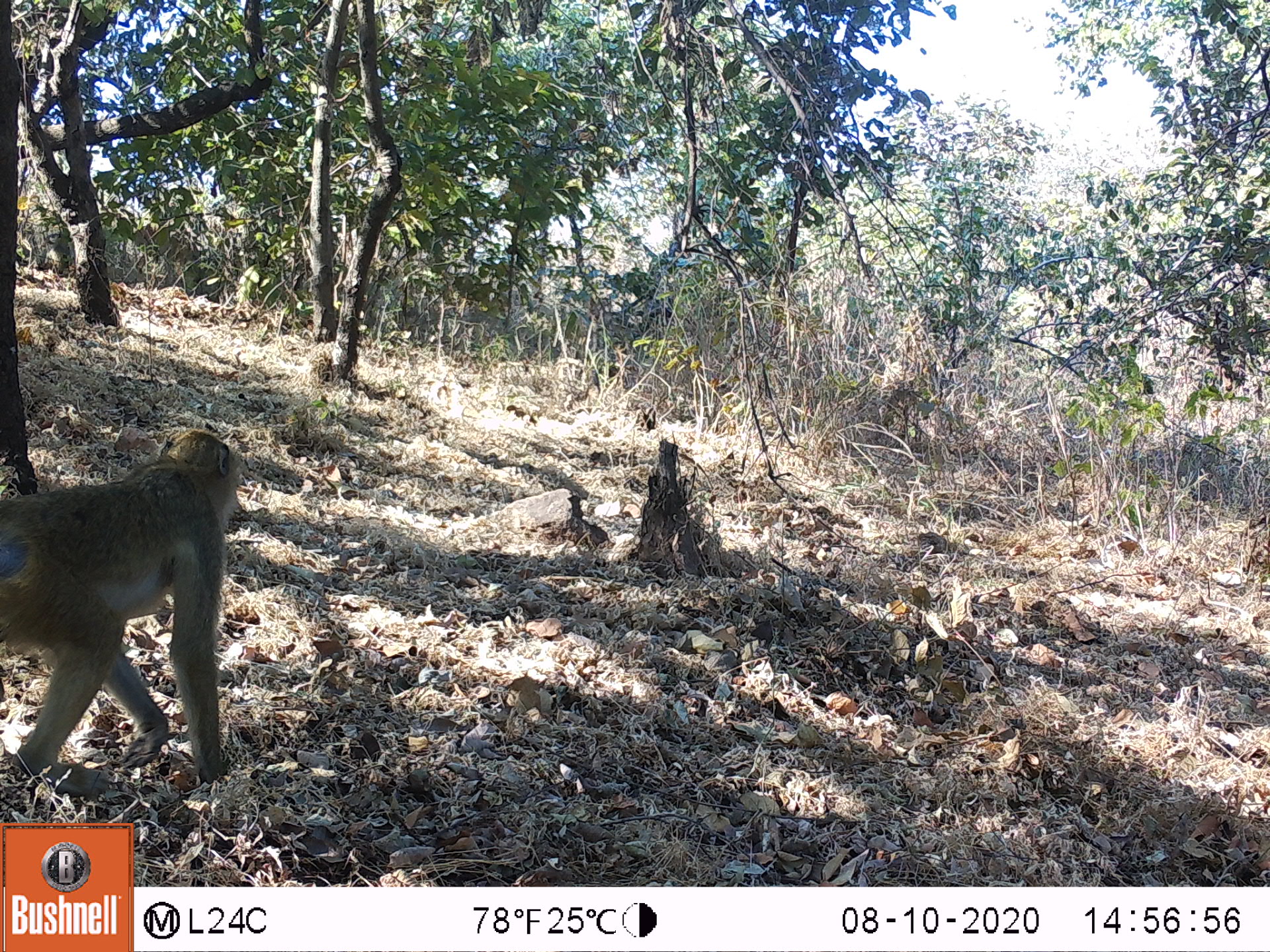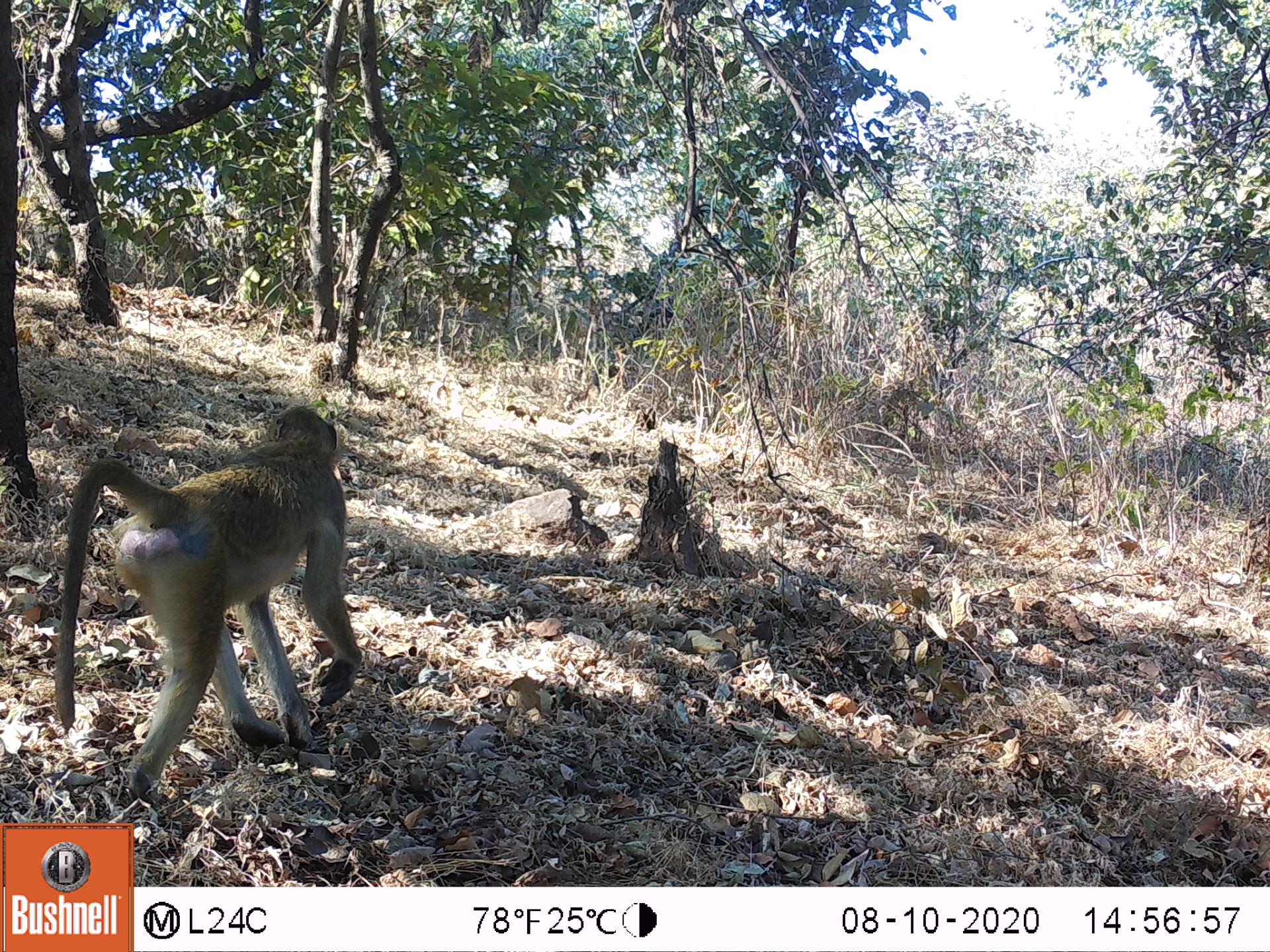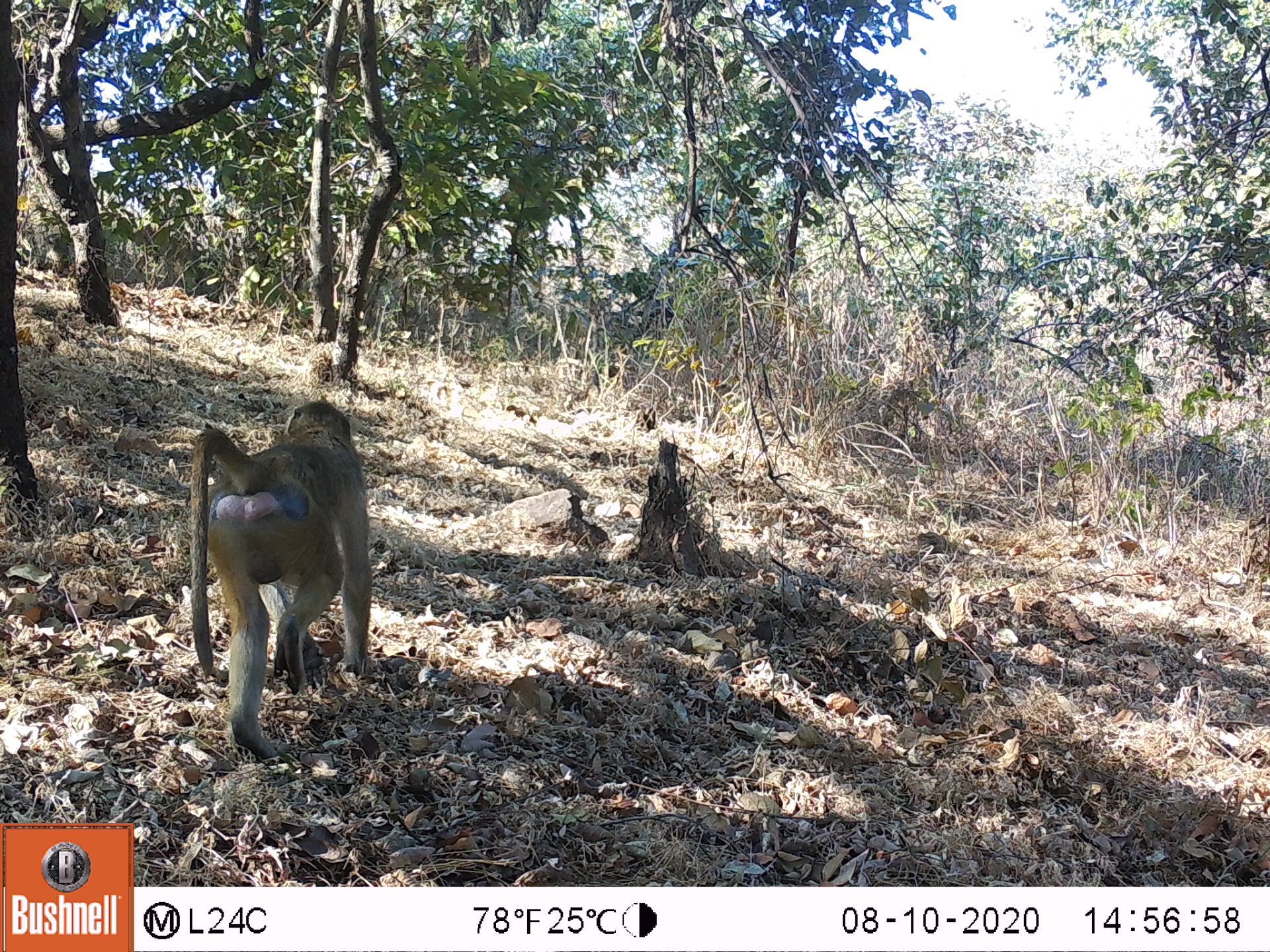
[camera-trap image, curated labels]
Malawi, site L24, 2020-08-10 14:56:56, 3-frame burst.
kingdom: Animalia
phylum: Chordata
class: Mammalia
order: Primates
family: Cercopithecidae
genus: Papio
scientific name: Papio cynocephalus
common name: yellow baboon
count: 1